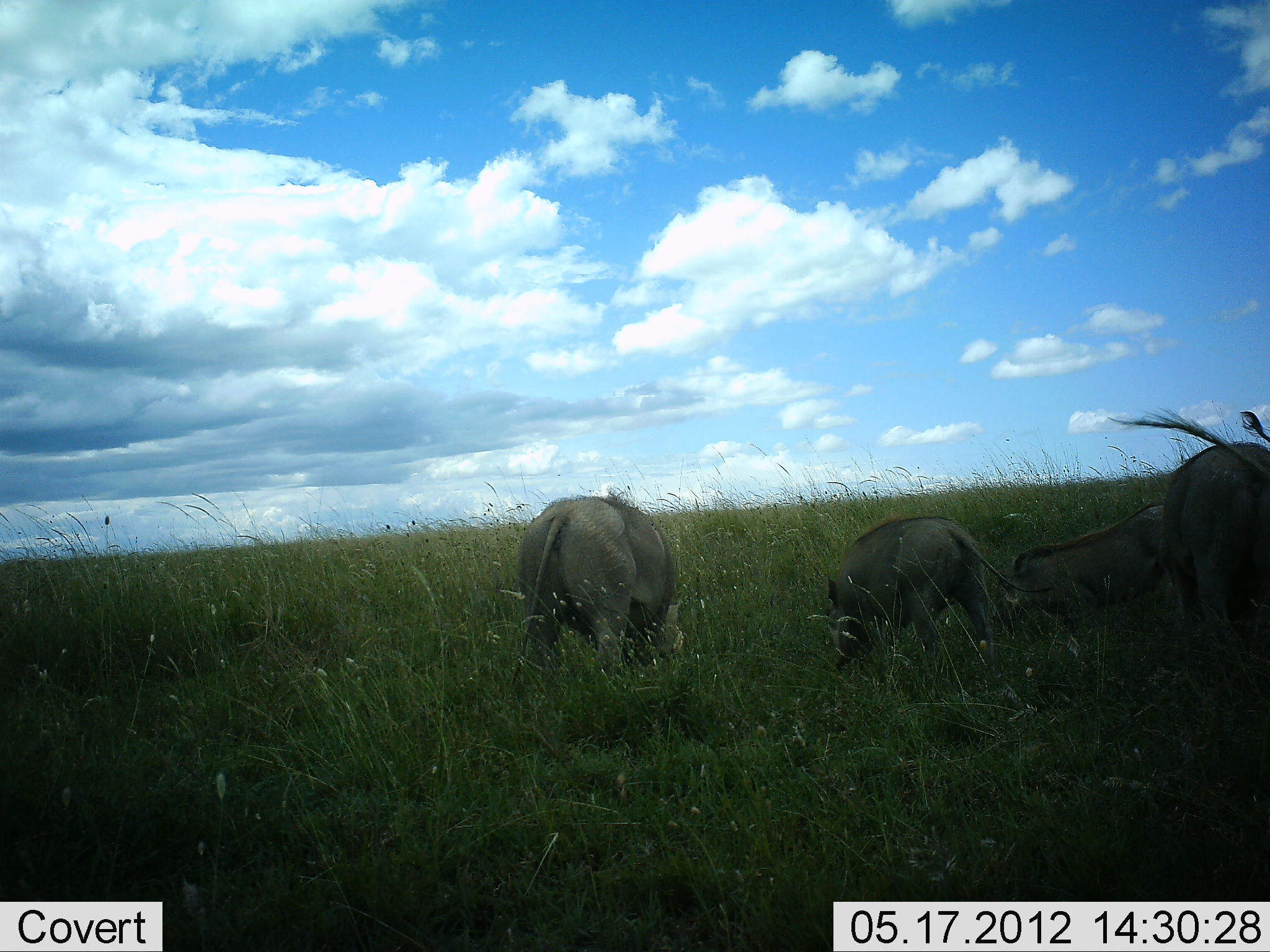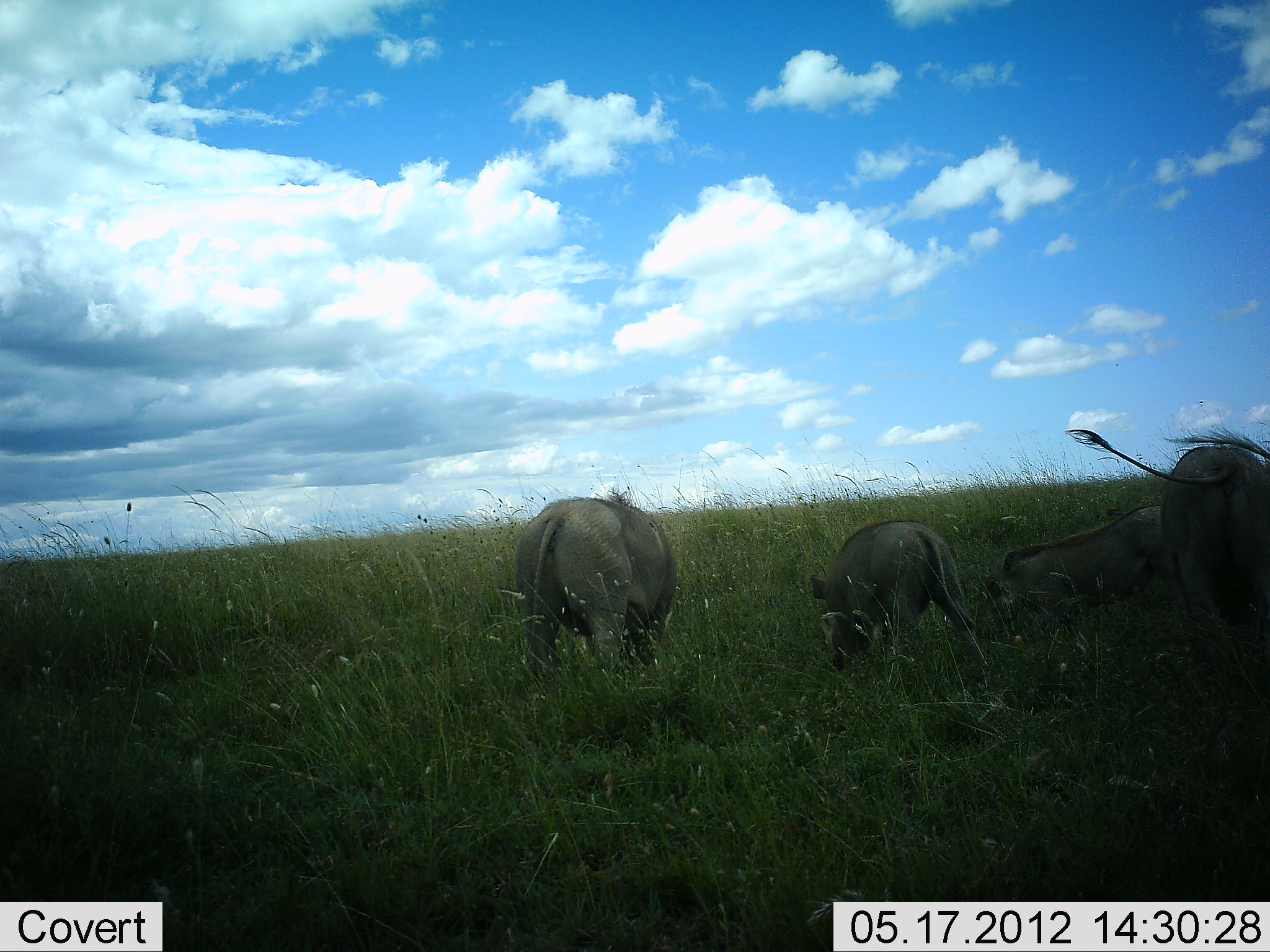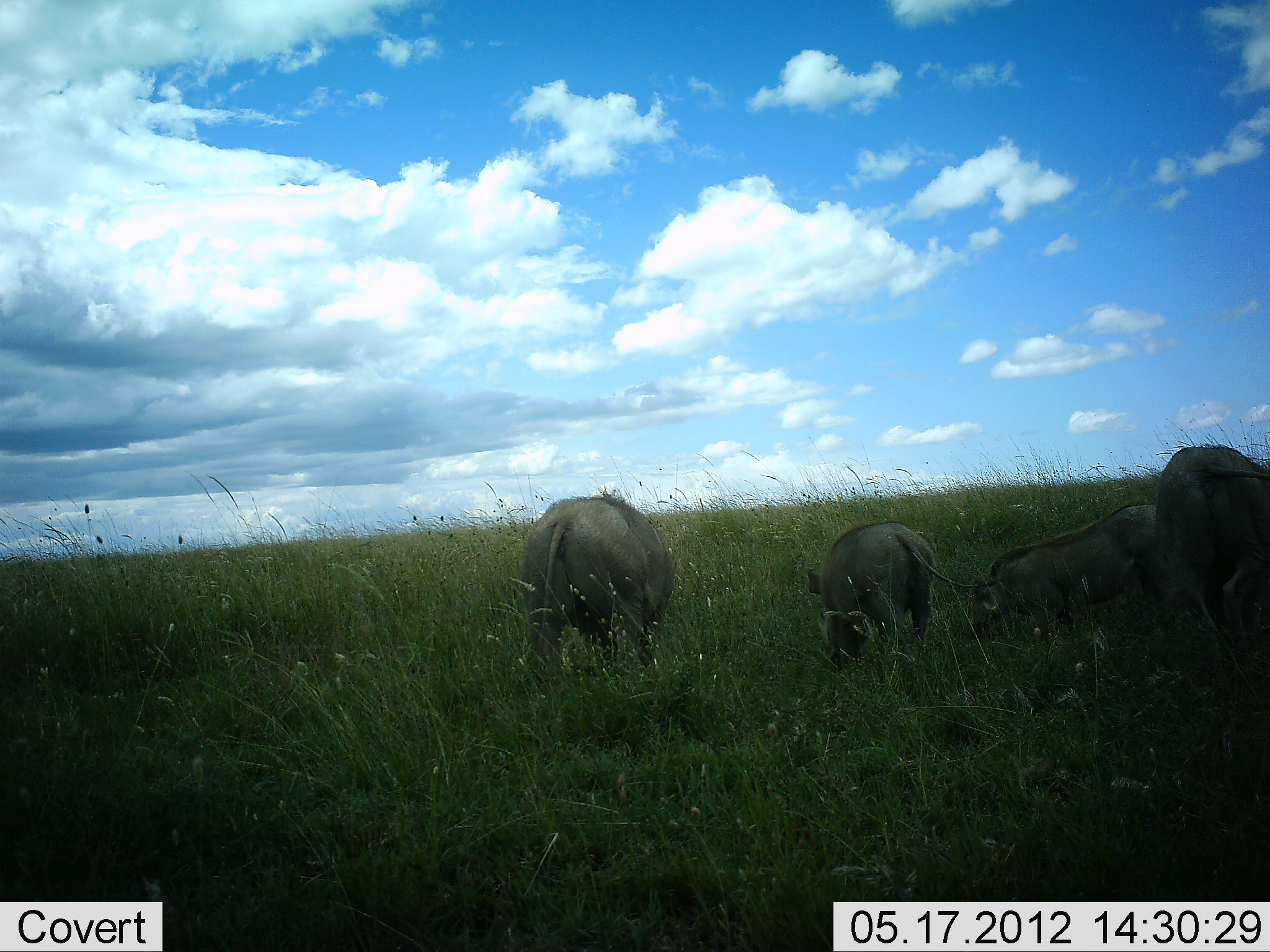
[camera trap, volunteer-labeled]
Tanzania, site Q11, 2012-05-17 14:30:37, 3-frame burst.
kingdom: Animalia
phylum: Chordata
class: Mammalia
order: Artiodactyla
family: Suidae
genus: Phacochoerus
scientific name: Phacochoerus africanus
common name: warthog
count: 4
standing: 30%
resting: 0%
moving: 10%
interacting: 0%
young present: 10%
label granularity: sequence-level